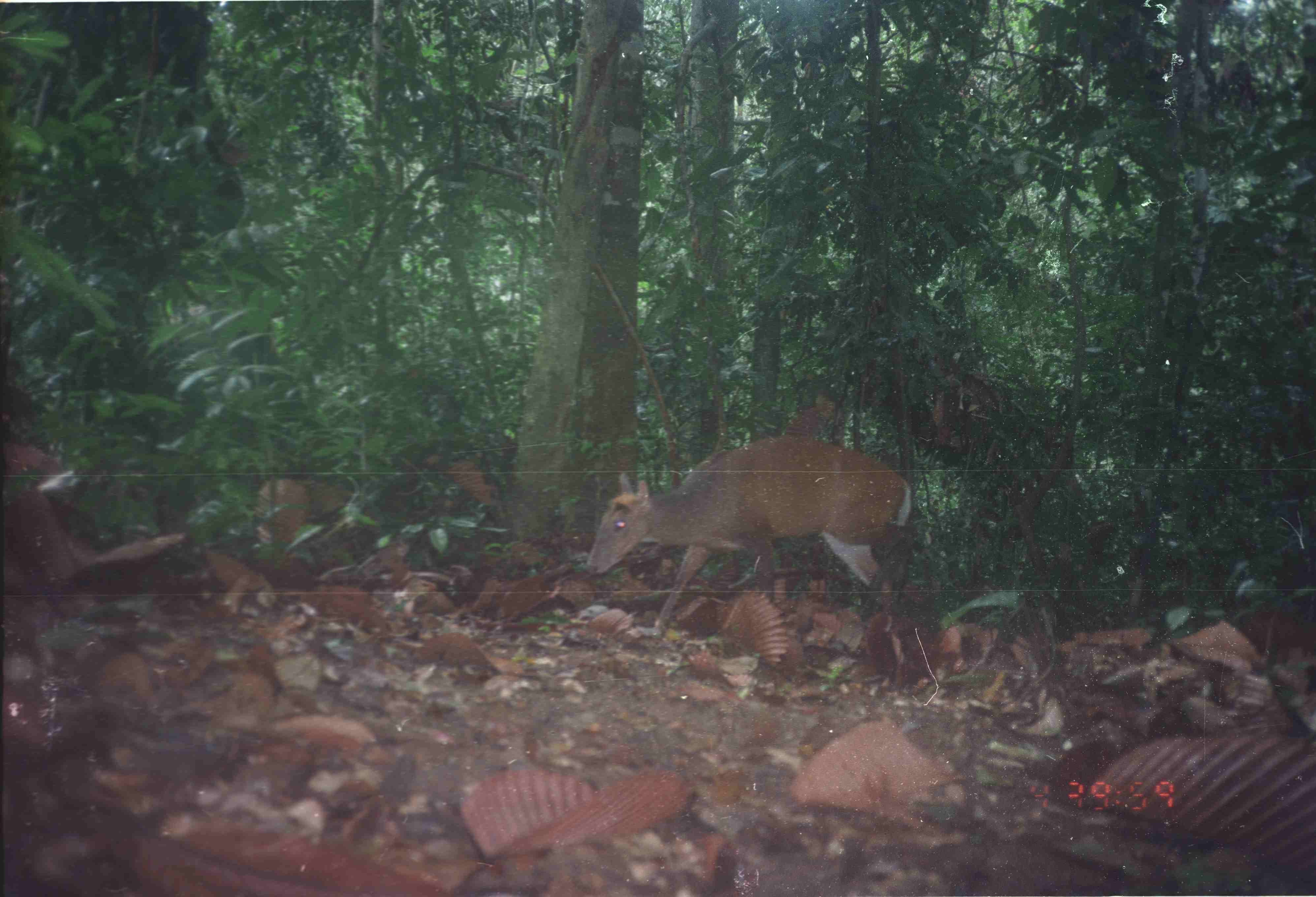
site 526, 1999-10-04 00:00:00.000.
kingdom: Animalia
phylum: Chordata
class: Mammalia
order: Artiodactyla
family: Cervidae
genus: Muntiacus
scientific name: Muntiacus muntjak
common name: southern red muntjac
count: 1